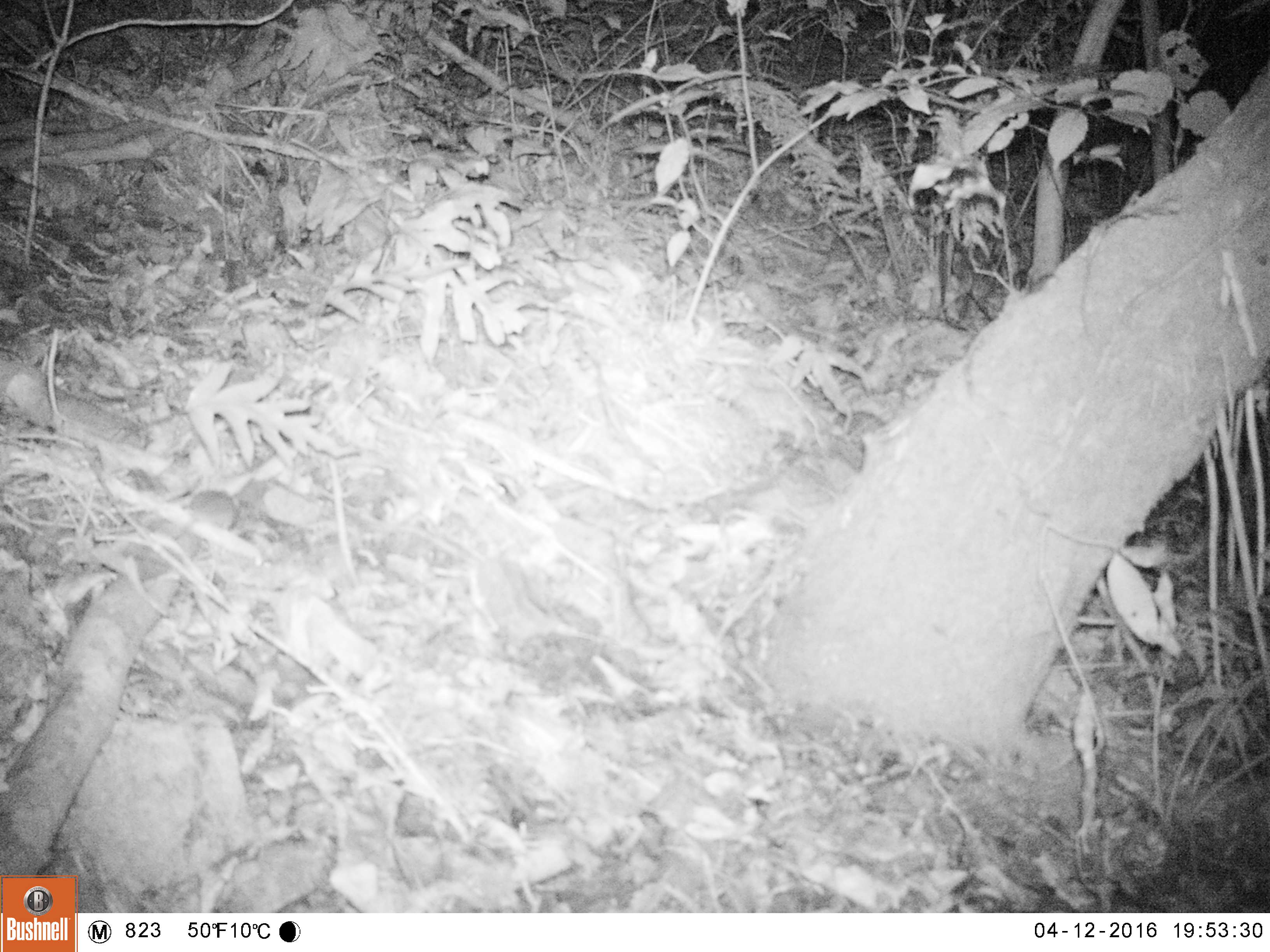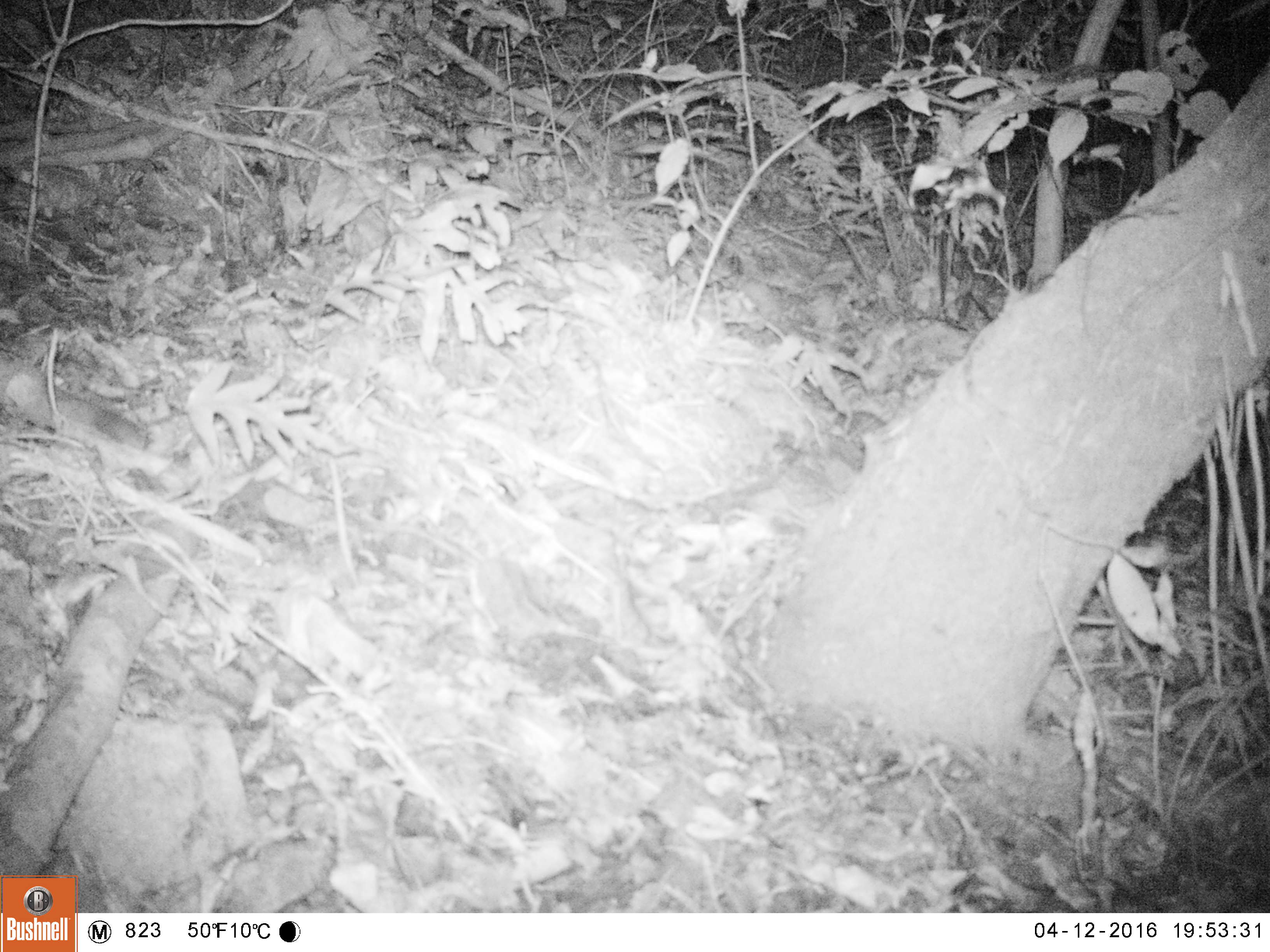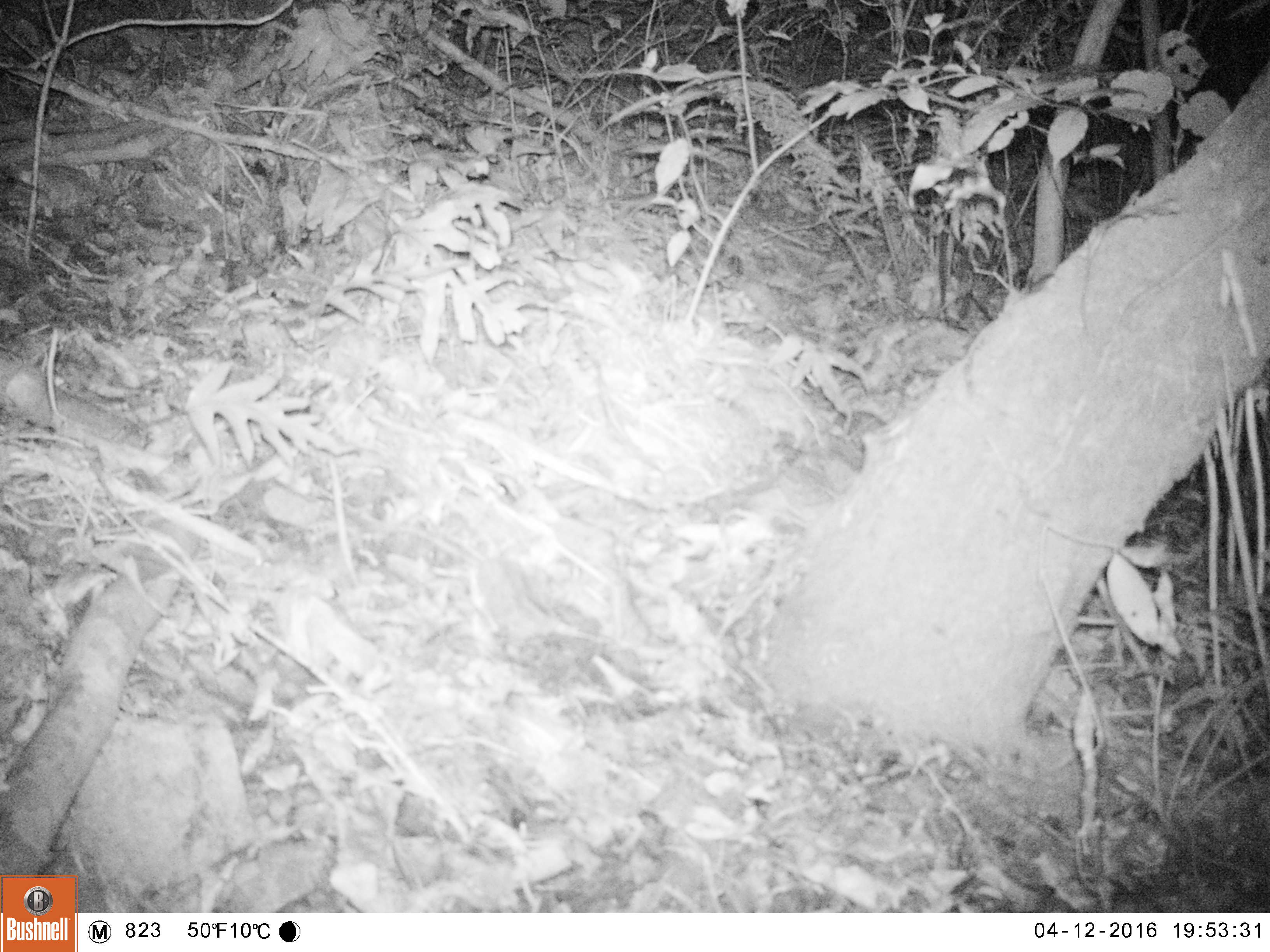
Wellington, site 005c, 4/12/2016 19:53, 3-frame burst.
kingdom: Animalia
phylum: Chordata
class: Mammalia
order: Rodentia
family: Muridae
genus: Mus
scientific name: Mus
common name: mouse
Mouse (Mus).